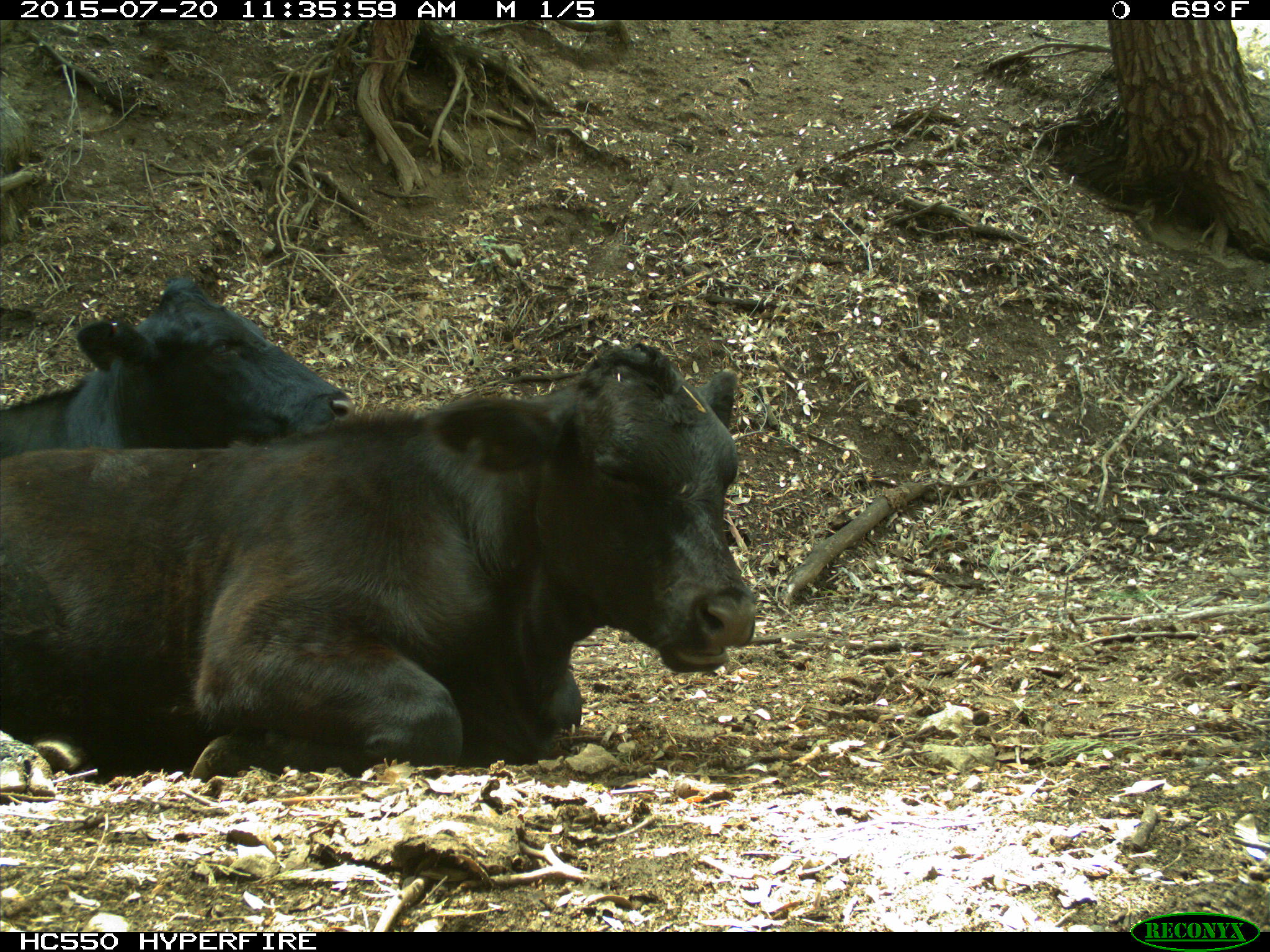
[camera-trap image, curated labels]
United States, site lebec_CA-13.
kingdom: Animalia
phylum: Chordata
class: Mammalia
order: Artiodactyla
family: Bovidae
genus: Bos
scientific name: Bos taurus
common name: domestic cow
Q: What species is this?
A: Bos taurus (domestic cow).